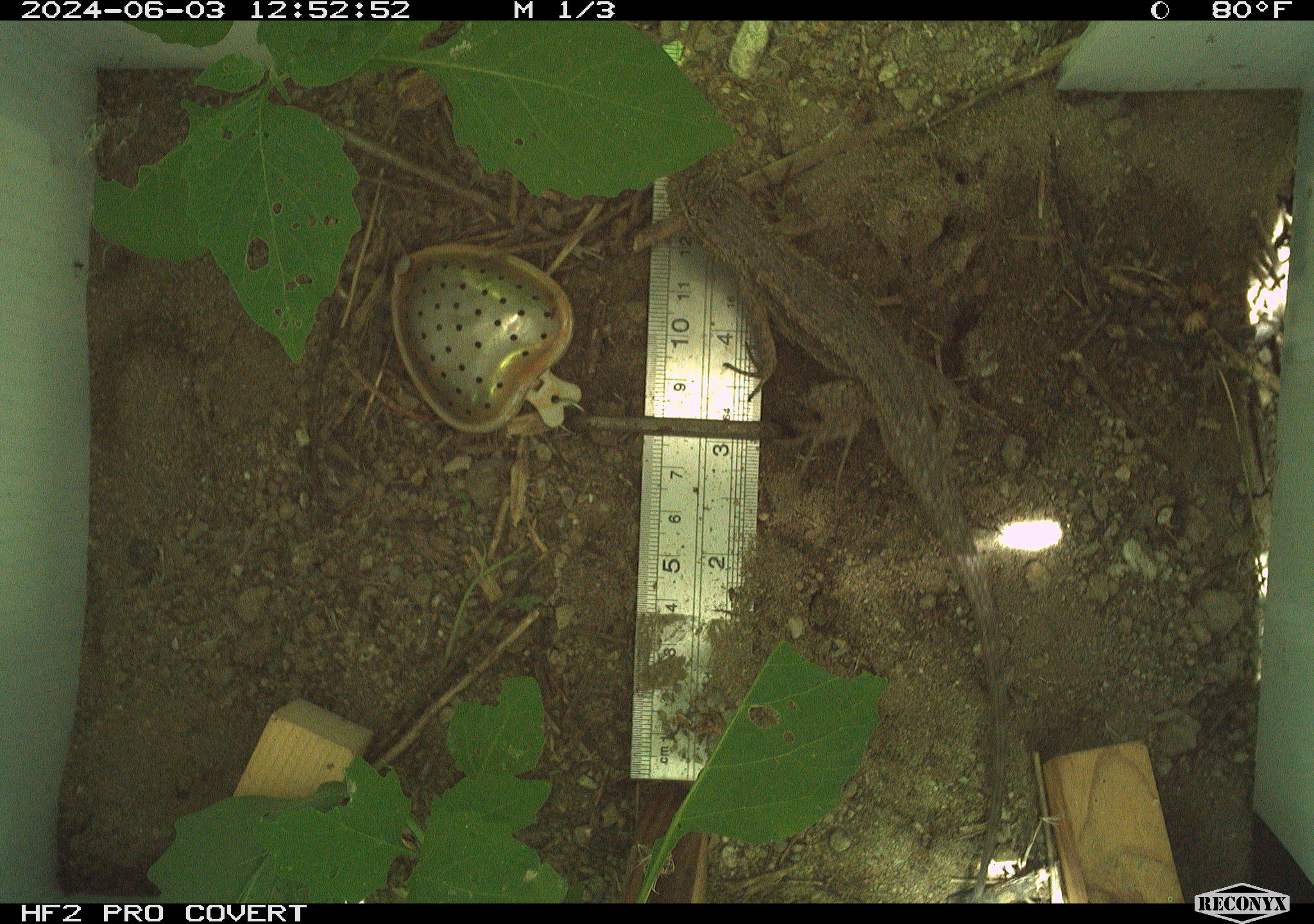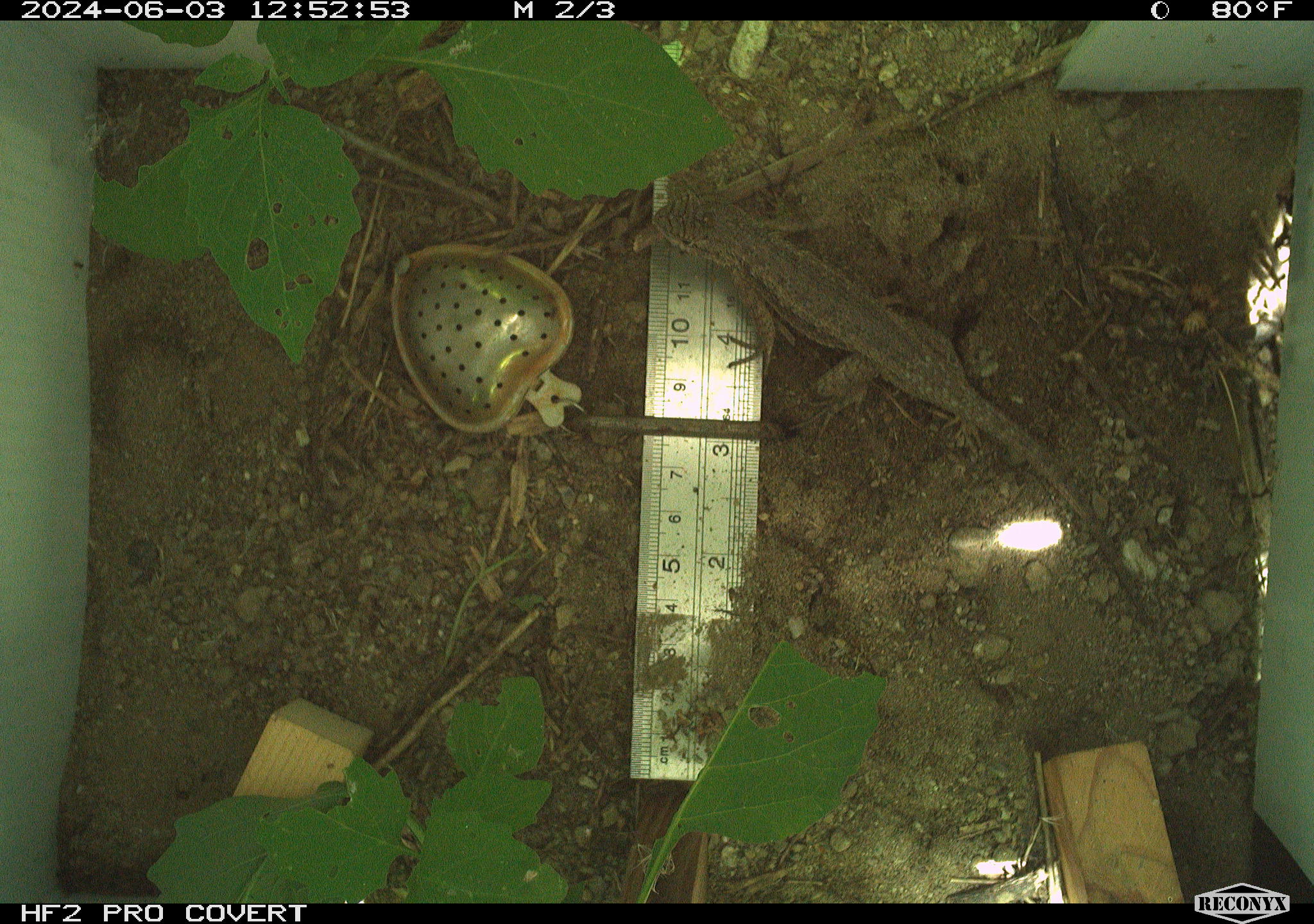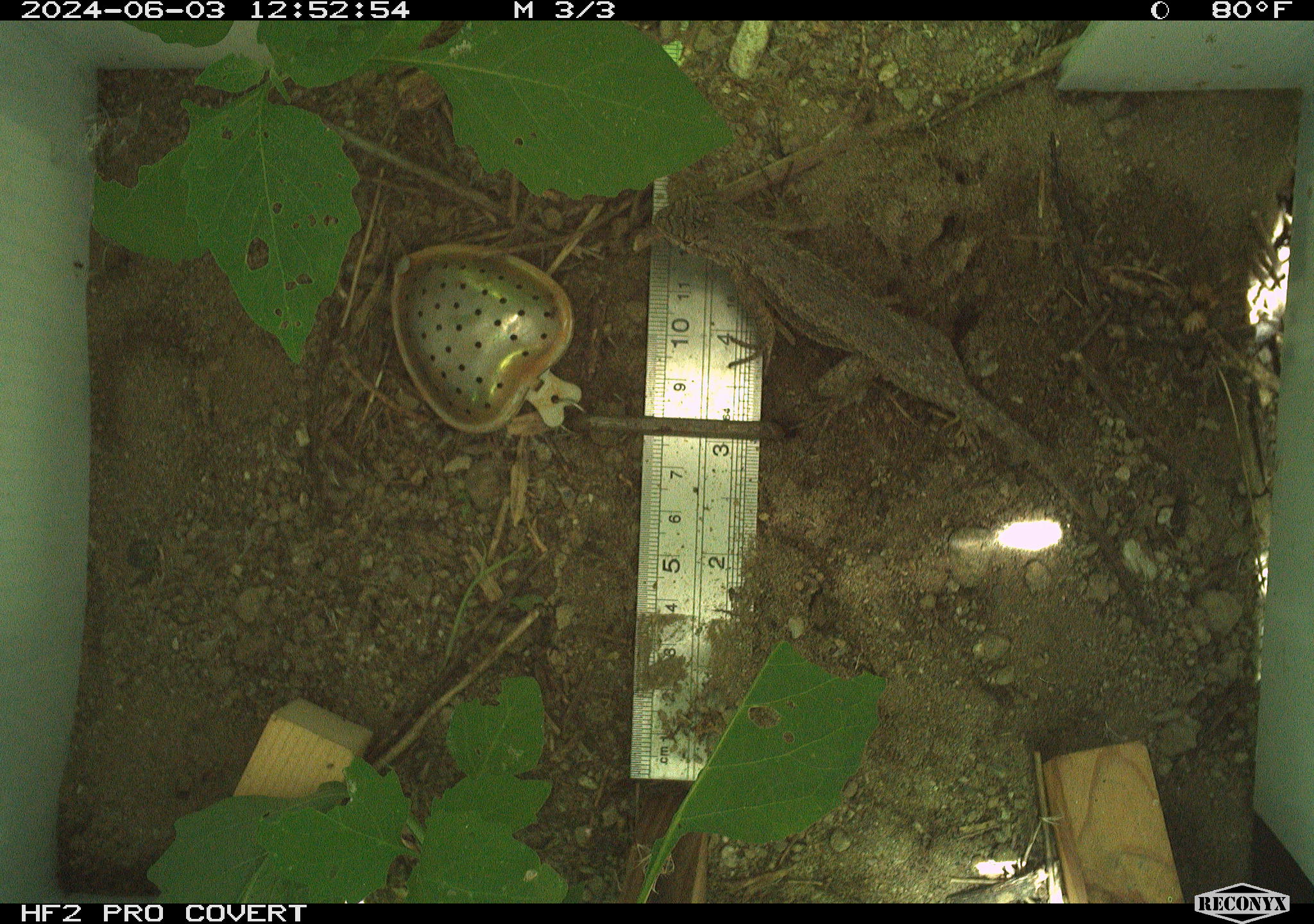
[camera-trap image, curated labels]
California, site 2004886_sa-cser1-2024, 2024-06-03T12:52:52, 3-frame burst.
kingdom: Animalia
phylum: Chordata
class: Reptilia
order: Squamata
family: Phrynosomatidae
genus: Sceloporus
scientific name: Sceloporus occidentalis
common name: western fence lizard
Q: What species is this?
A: Western fence lizard (Sceloporus occidentalis).